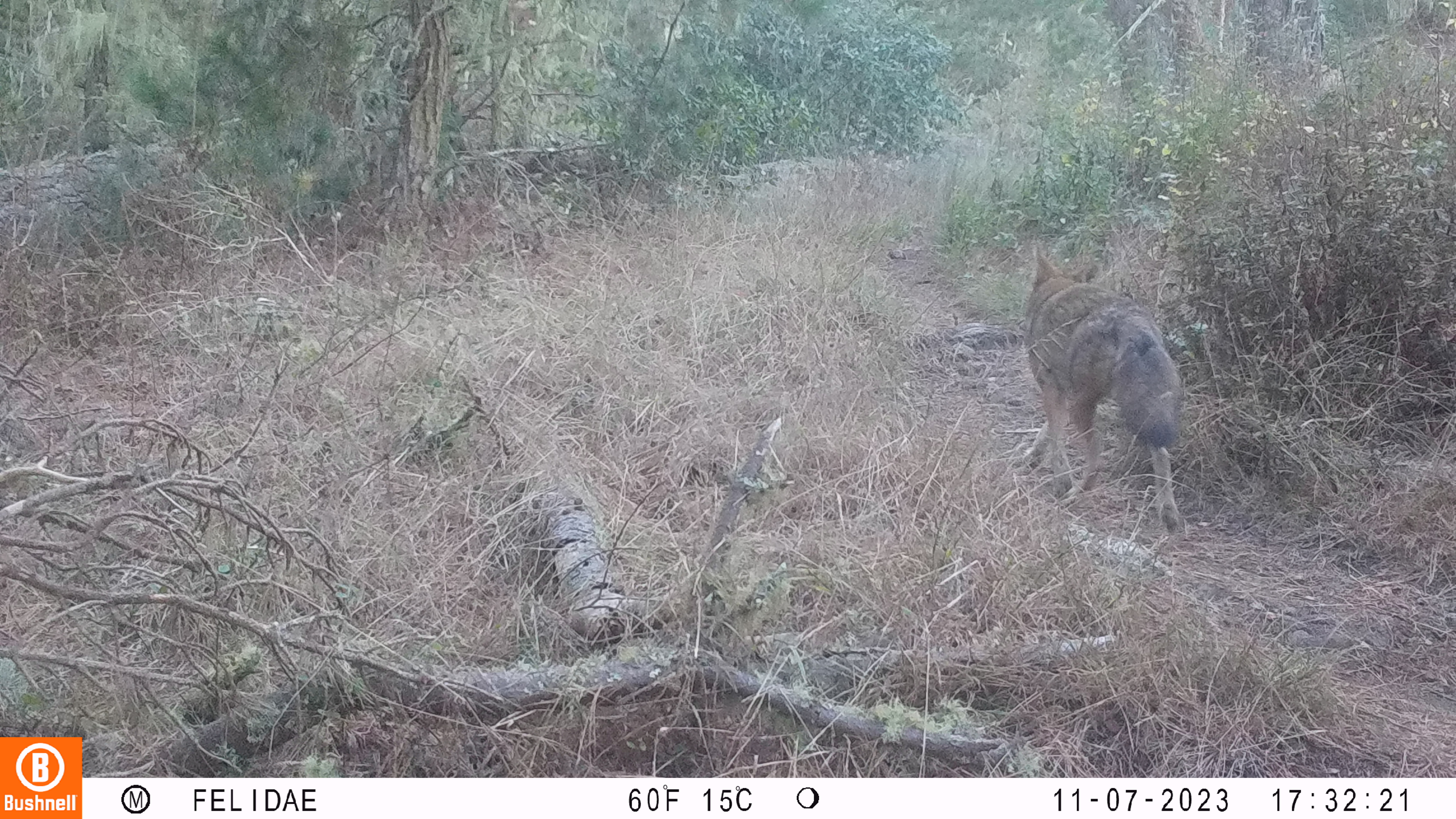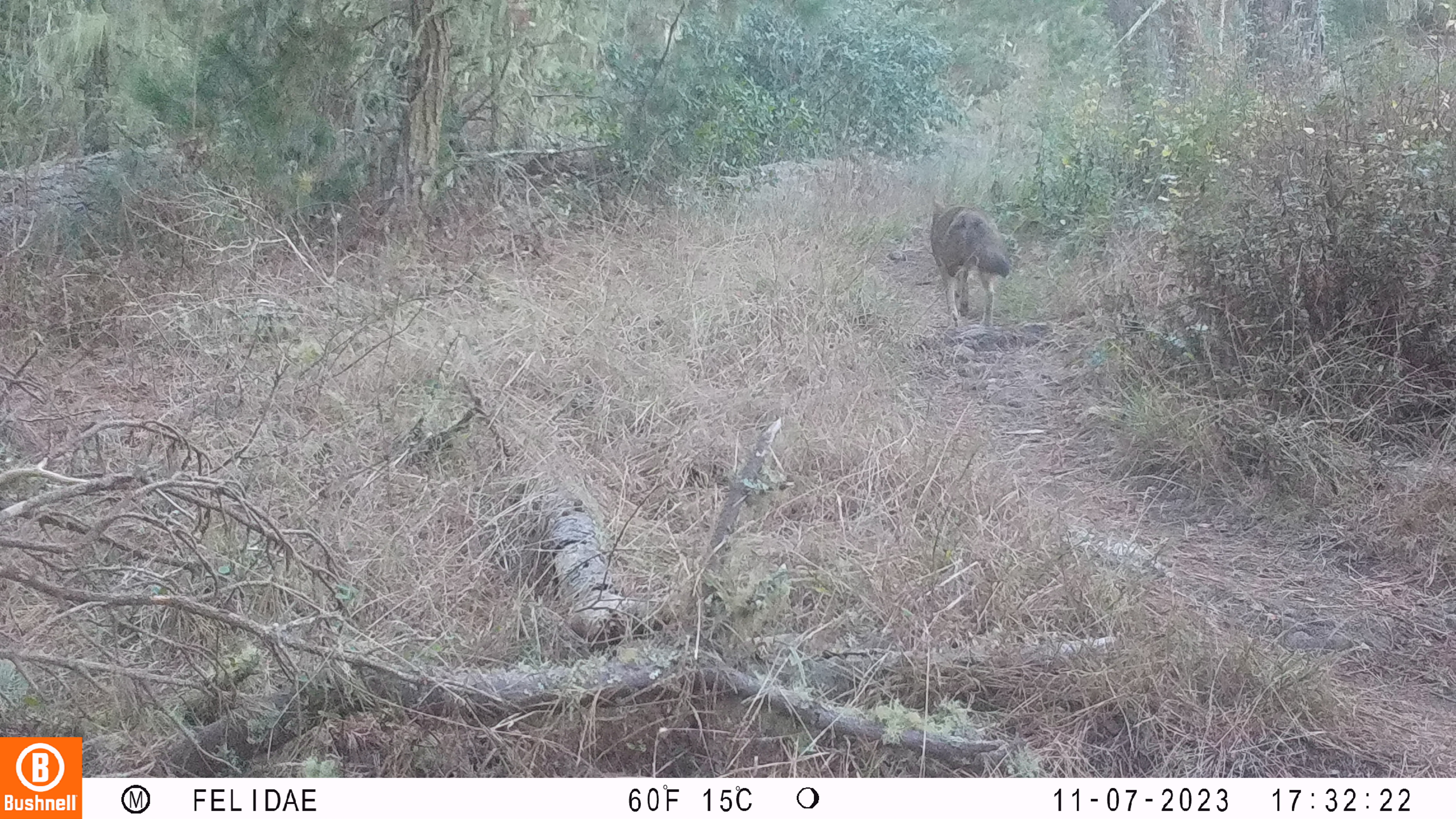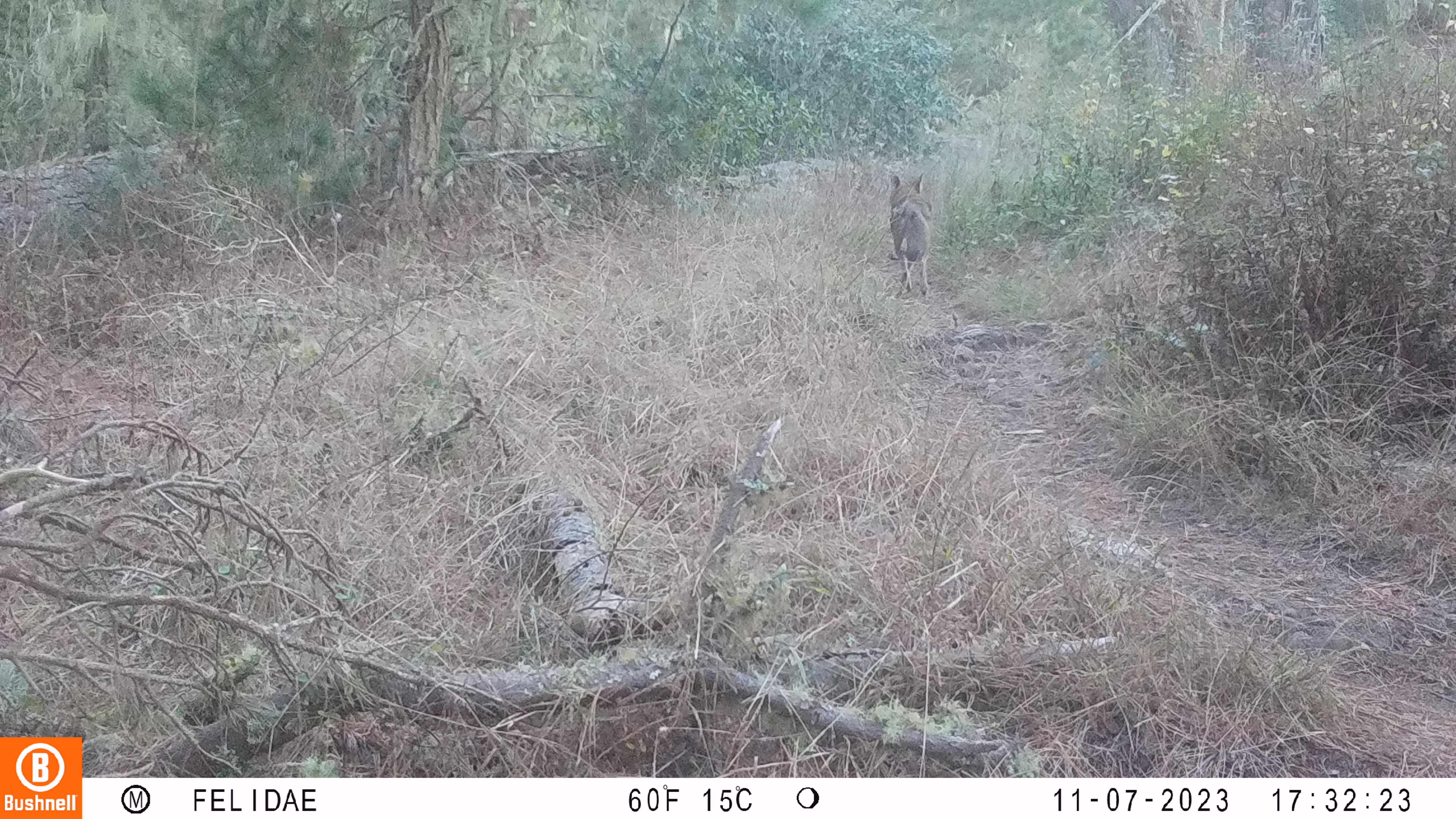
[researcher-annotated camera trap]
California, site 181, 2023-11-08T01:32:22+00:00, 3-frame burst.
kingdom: Animalia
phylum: Chordata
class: Mammalia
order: Carnivora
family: Canidae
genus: Canis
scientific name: Canis latrans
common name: coyote